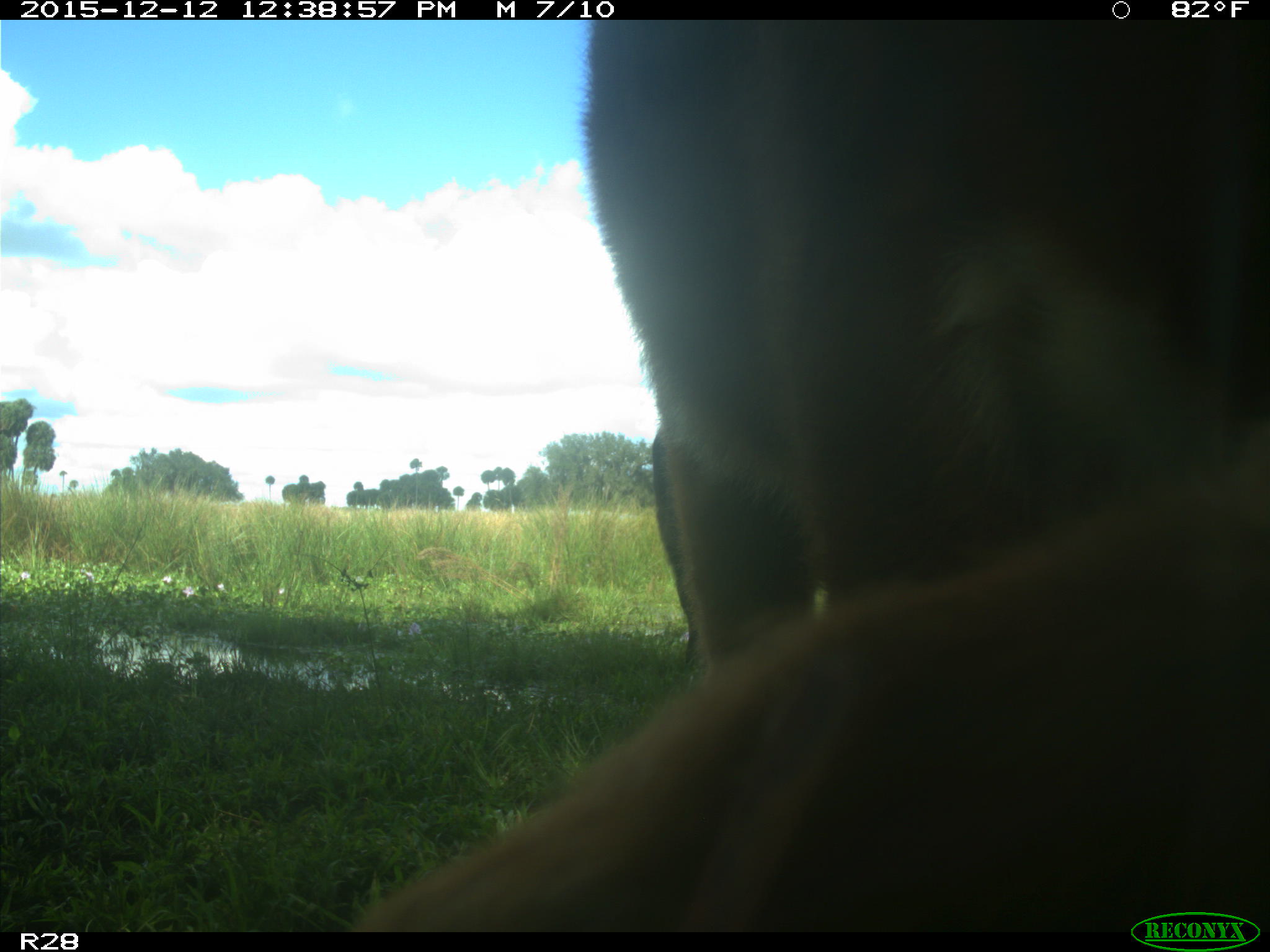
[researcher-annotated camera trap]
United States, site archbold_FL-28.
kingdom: Animalia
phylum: Chordata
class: Mammalia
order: Artiodactyla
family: Bovidae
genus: Bos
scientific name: Bos taurus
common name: domestic cow